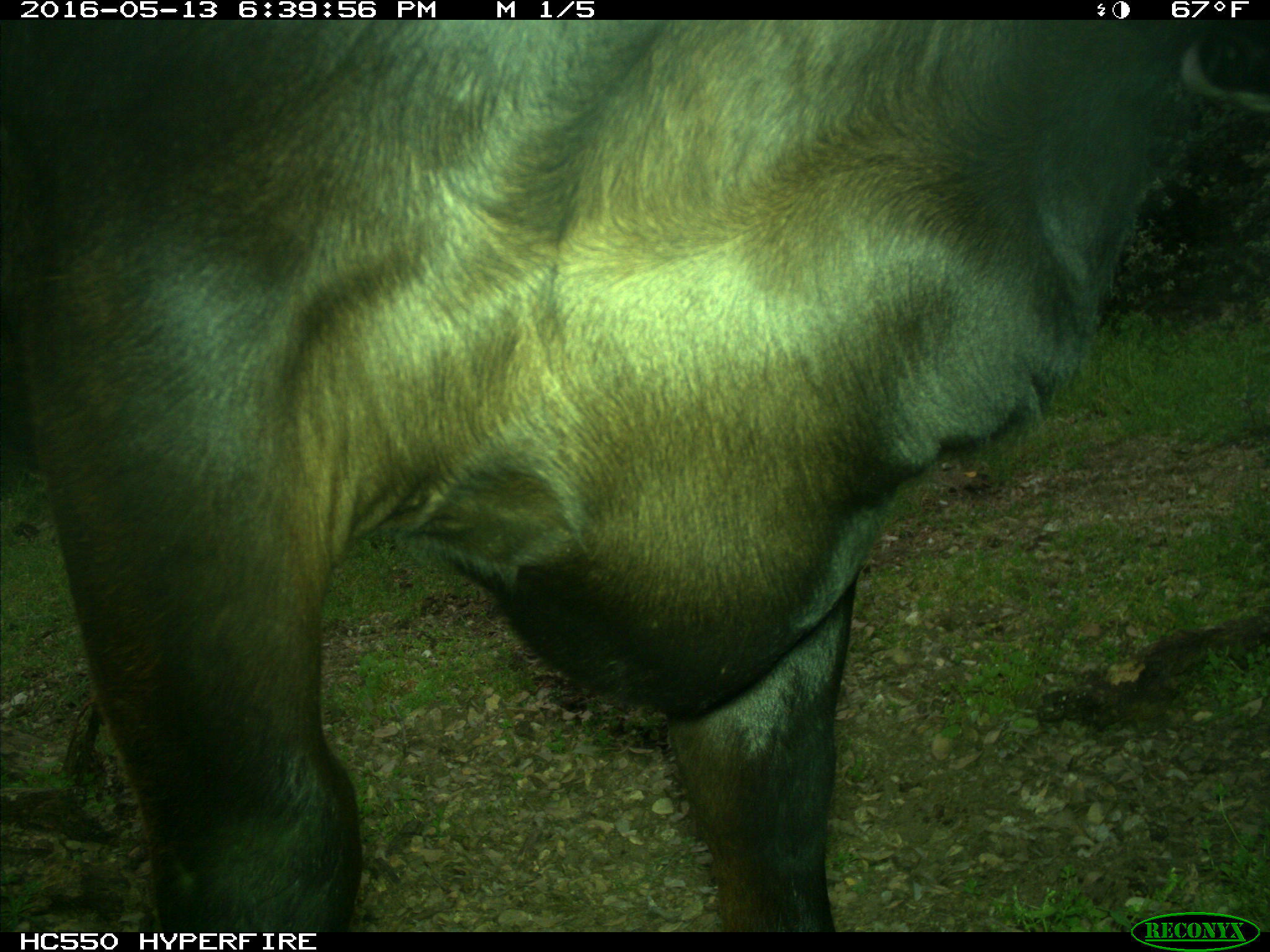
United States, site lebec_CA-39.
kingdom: Animalia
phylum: Chordata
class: Mammalia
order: Artiodactyla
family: Bovidae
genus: Bos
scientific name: Bos taurus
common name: domestic cow